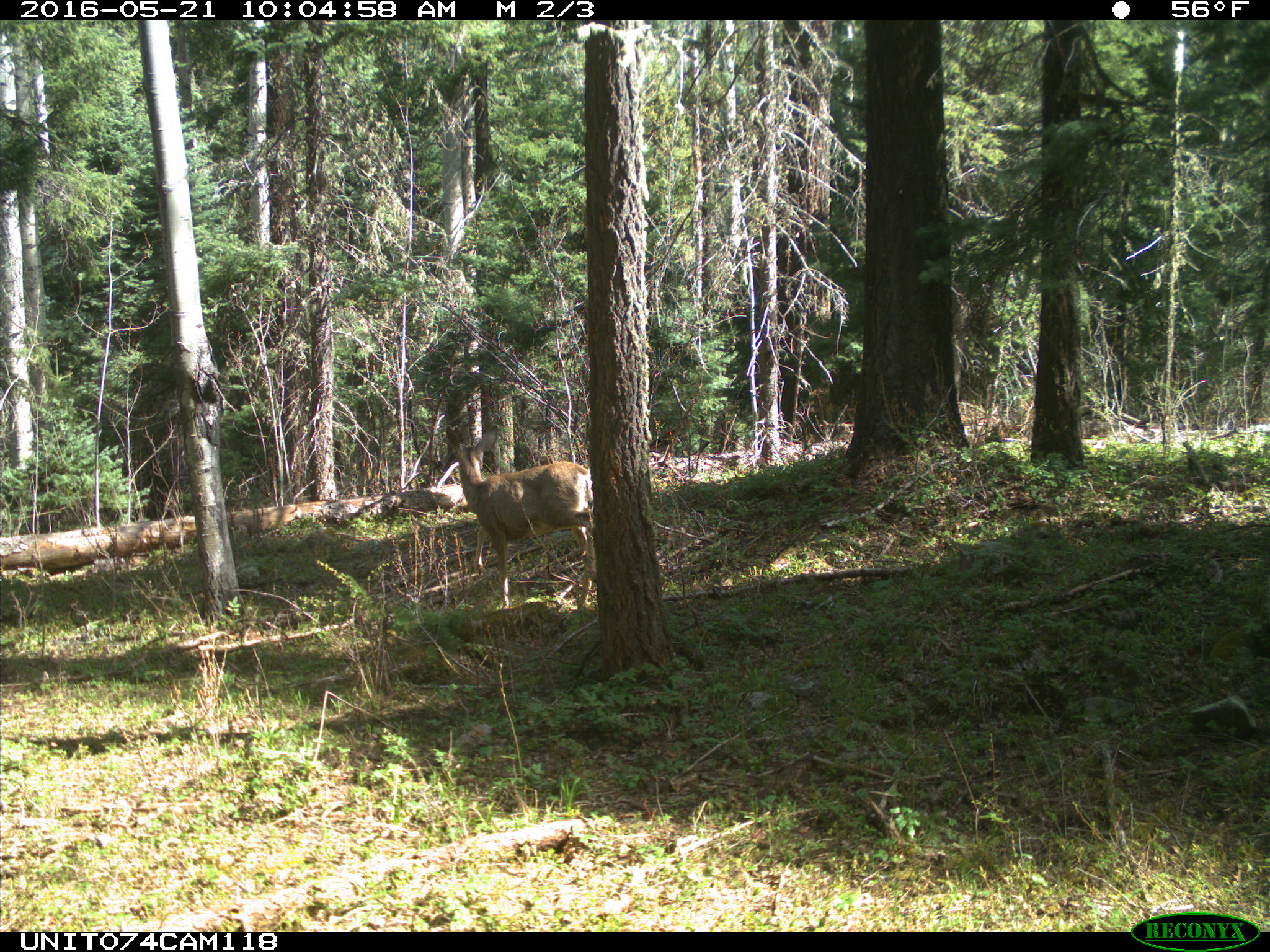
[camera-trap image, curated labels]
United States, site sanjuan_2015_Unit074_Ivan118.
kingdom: Animalia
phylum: Chordata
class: Mammalia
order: Artiodactyla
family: Cervidae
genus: Odocoileus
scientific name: Odocoileus hemionus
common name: mule deer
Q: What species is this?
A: Odocoileus hemionus (mule deer).